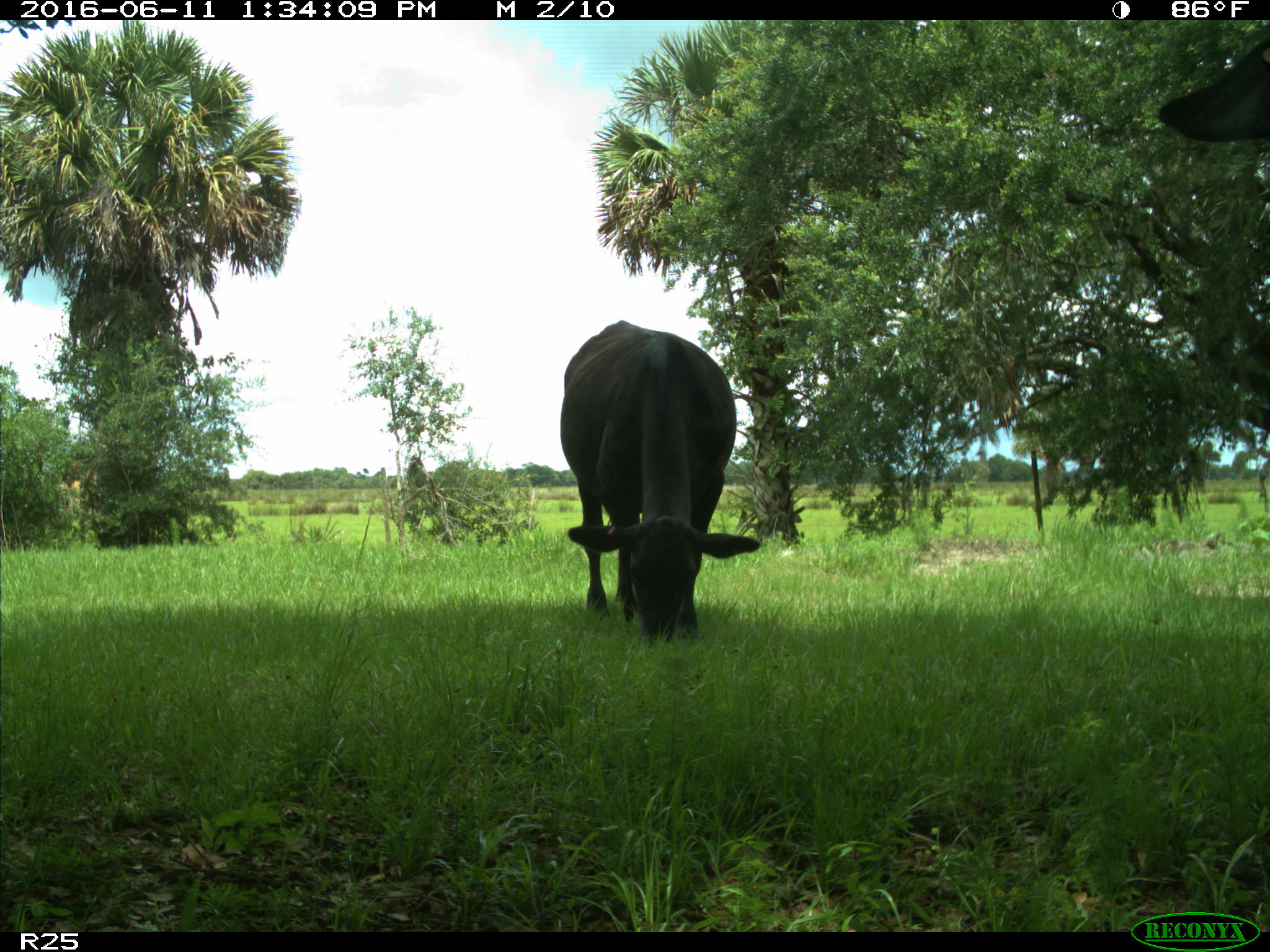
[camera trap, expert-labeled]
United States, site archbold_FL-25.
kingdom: Animalia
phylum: Chordata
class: Mammalia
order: Artiodactyla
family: Bovidae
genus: Bos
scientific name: Bos taurus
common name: domestic cow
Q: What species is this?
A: Bos taurus (domestic cow).